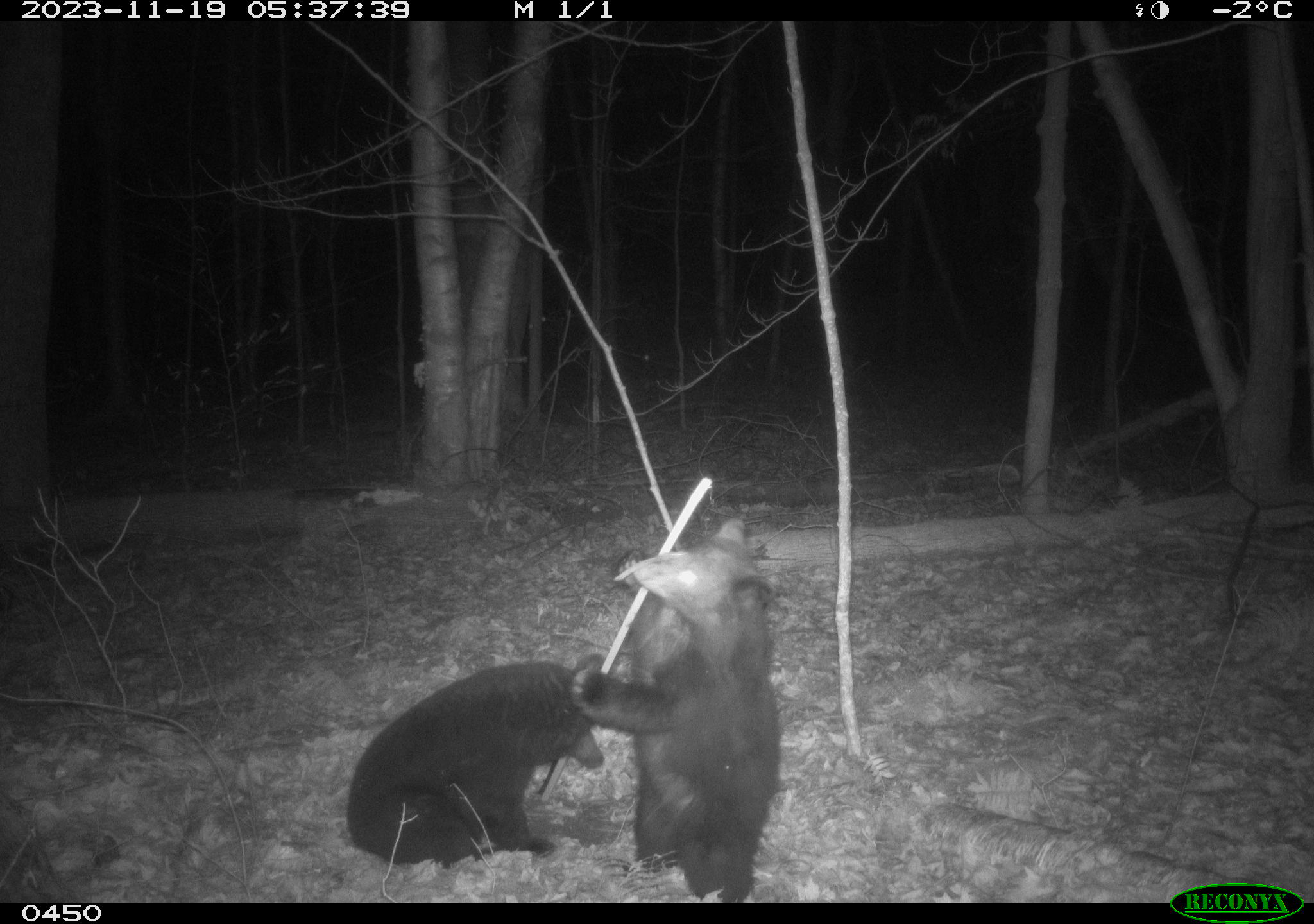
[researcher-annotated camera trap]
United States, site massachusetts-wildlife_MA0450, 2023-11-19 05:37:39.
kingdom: Animalia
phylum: Chordata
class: Mammalia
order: Carnivora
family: Ursidae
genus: Ursus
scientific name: Ursus americanus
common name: black bear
Black bear (Ursus americanus).